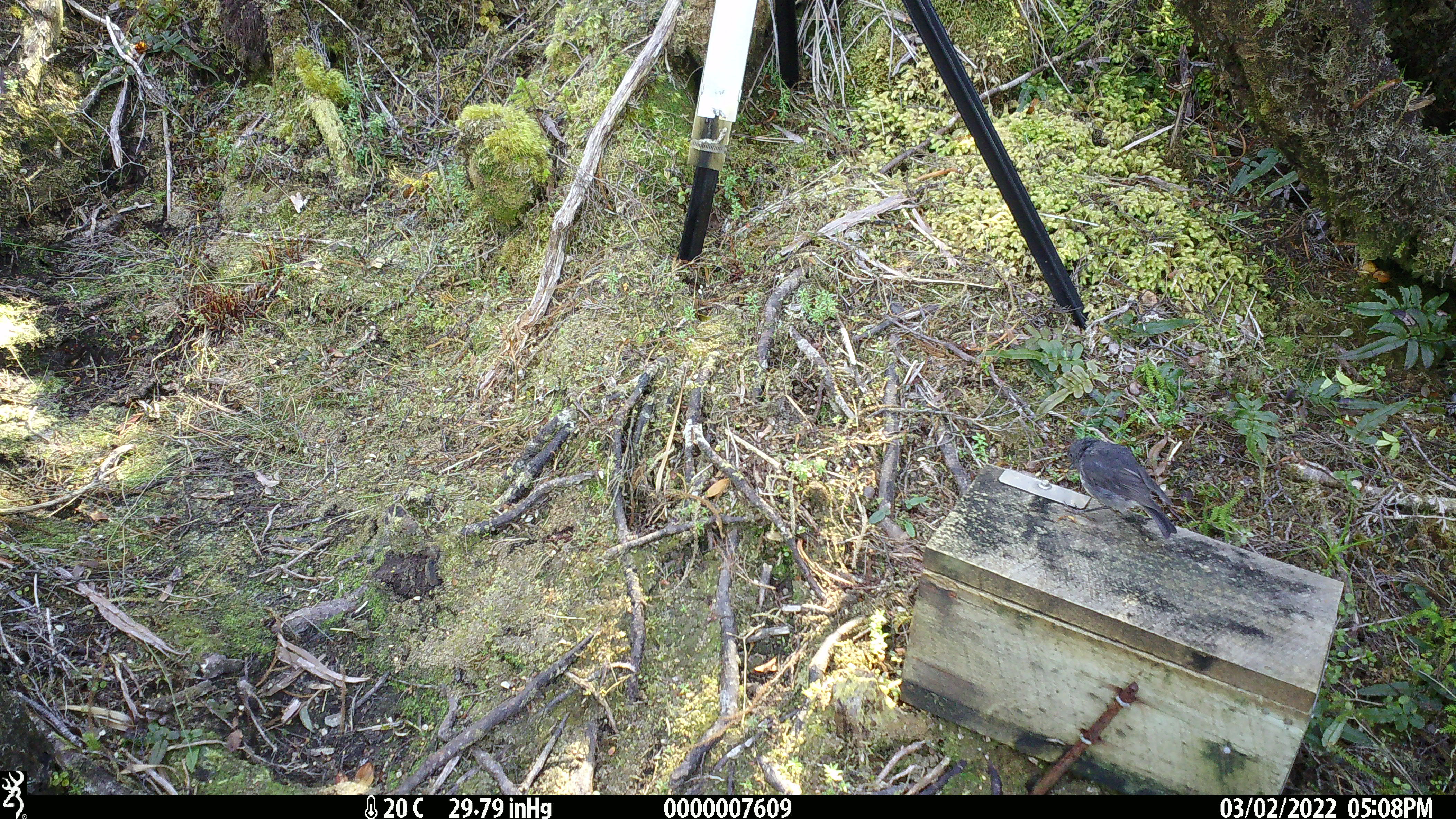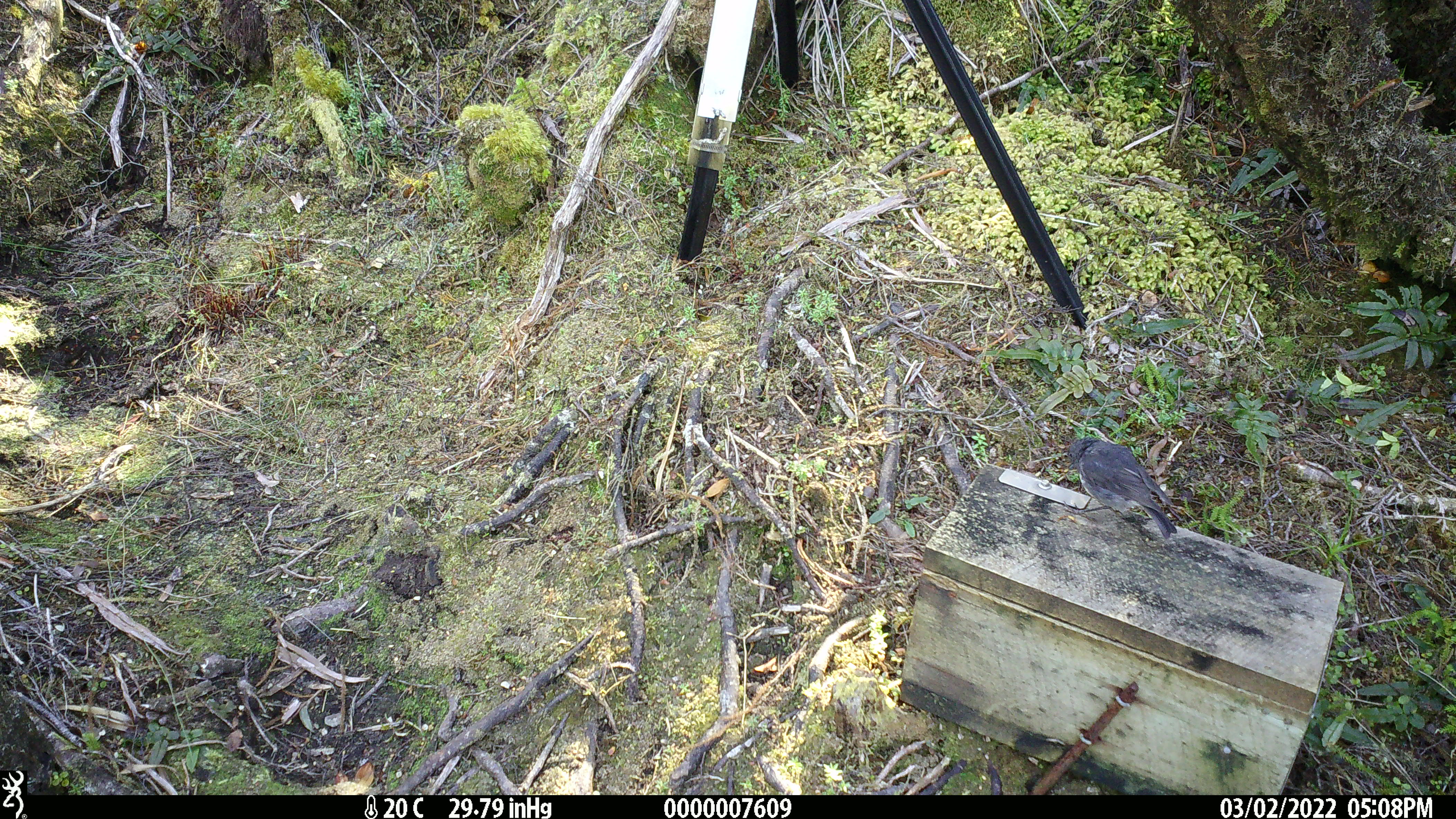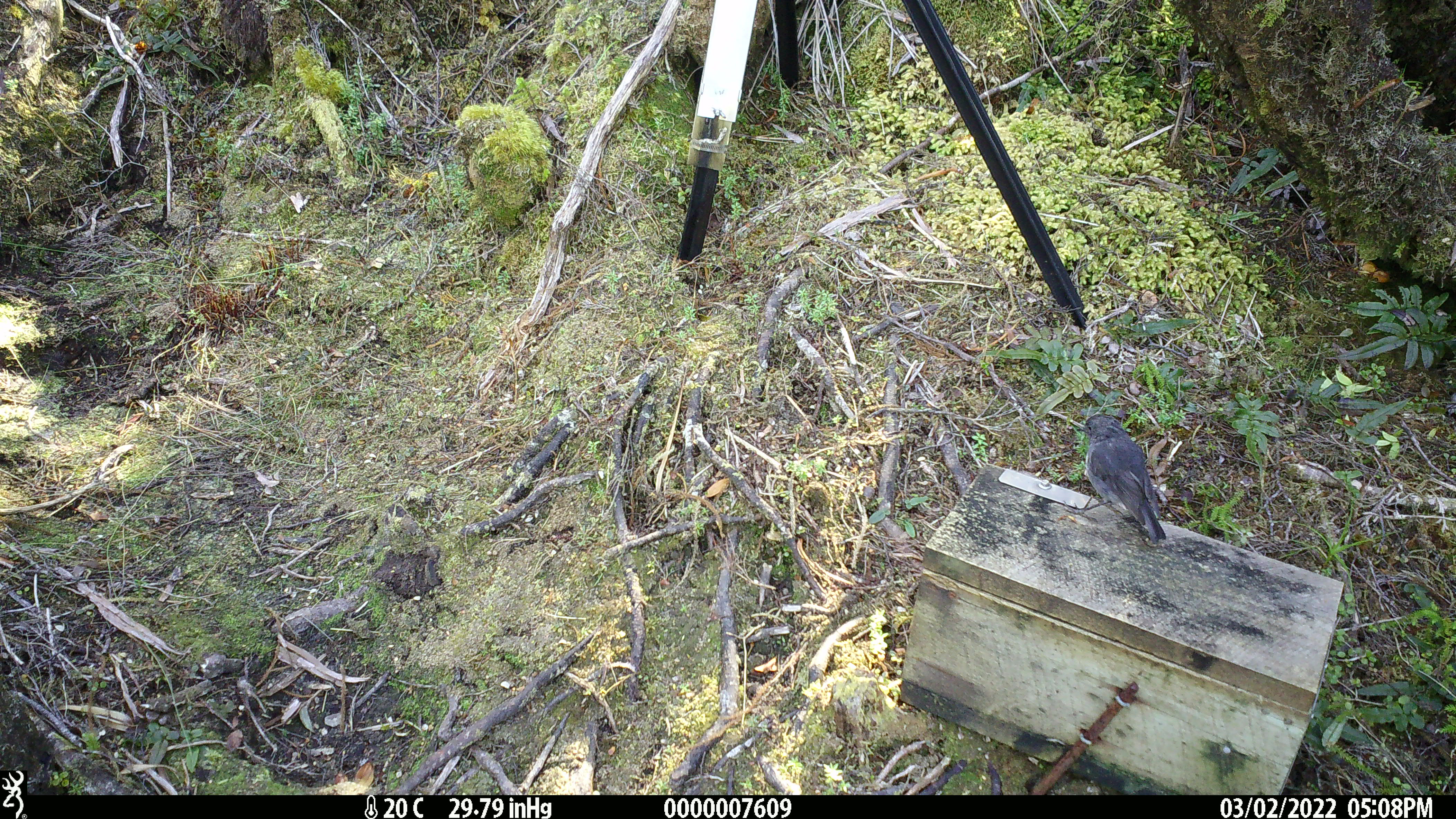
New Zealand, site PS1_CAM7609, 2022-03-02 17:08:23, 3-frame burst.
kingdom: Animalia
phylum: Chordata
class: Aves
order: Passeriformes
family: Petroicidae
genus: Petroica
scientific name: Petroica australis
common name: new zealand robin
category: robin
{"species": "robin (new zealand robin) (Petroica australis)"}